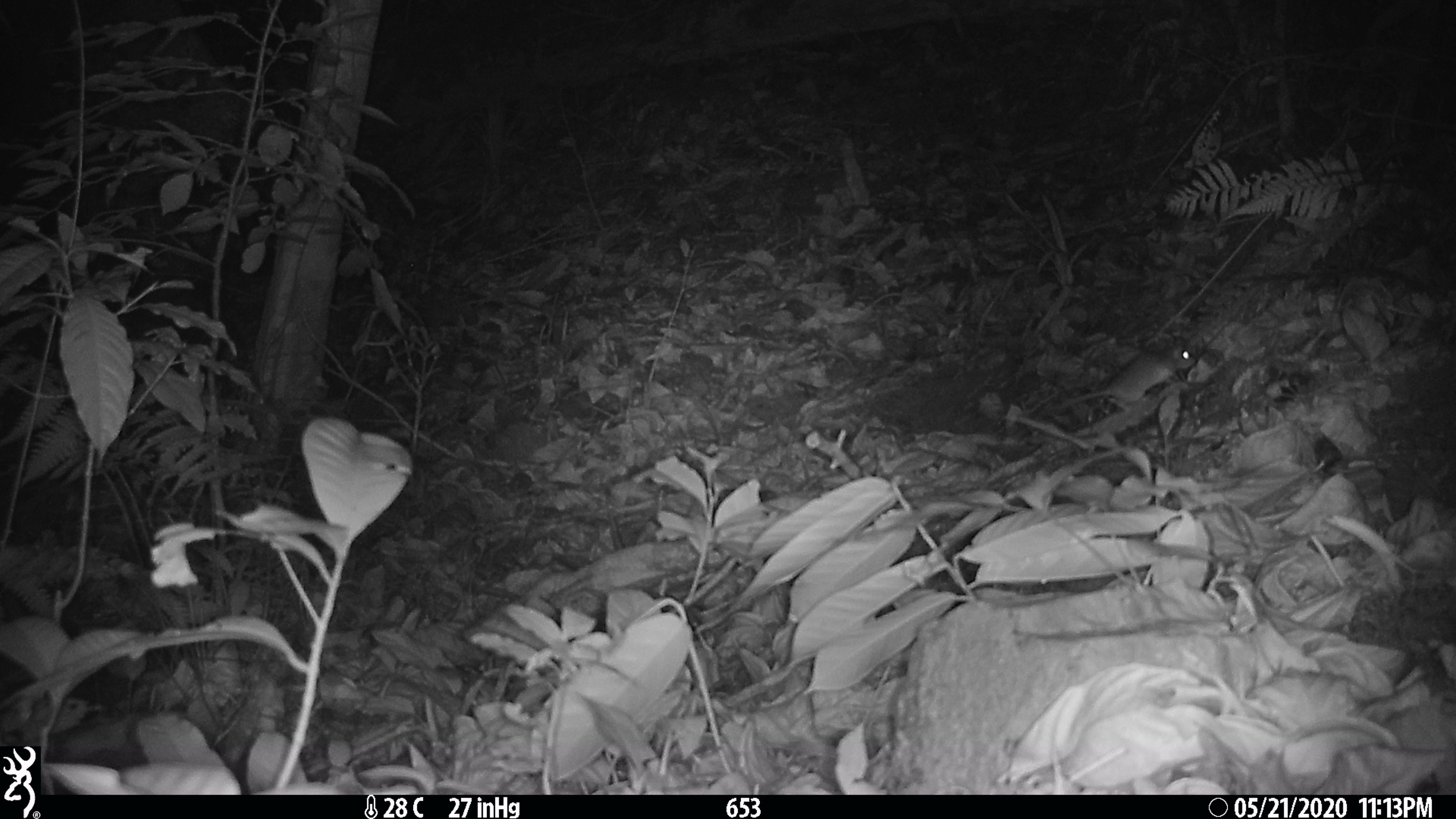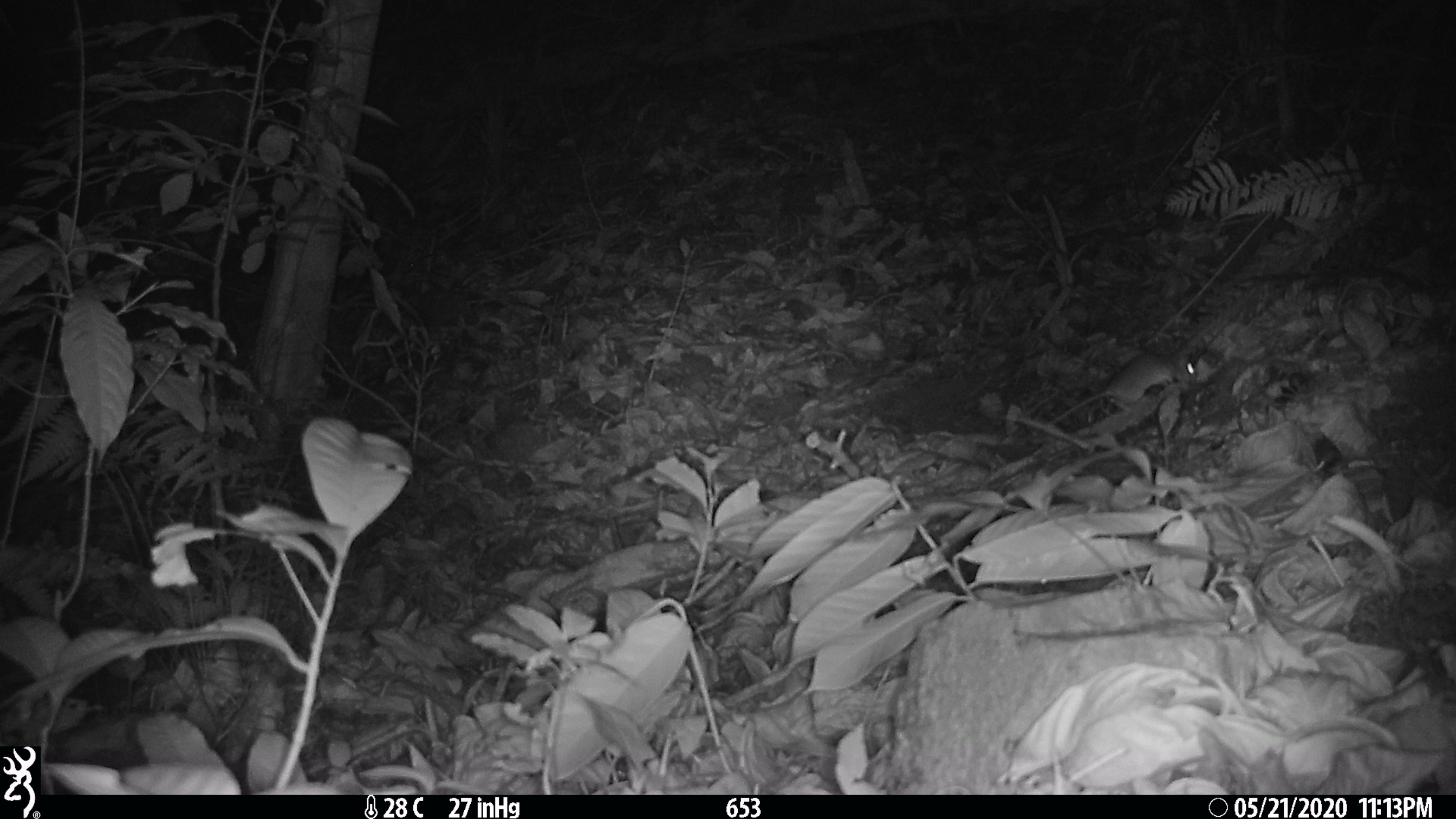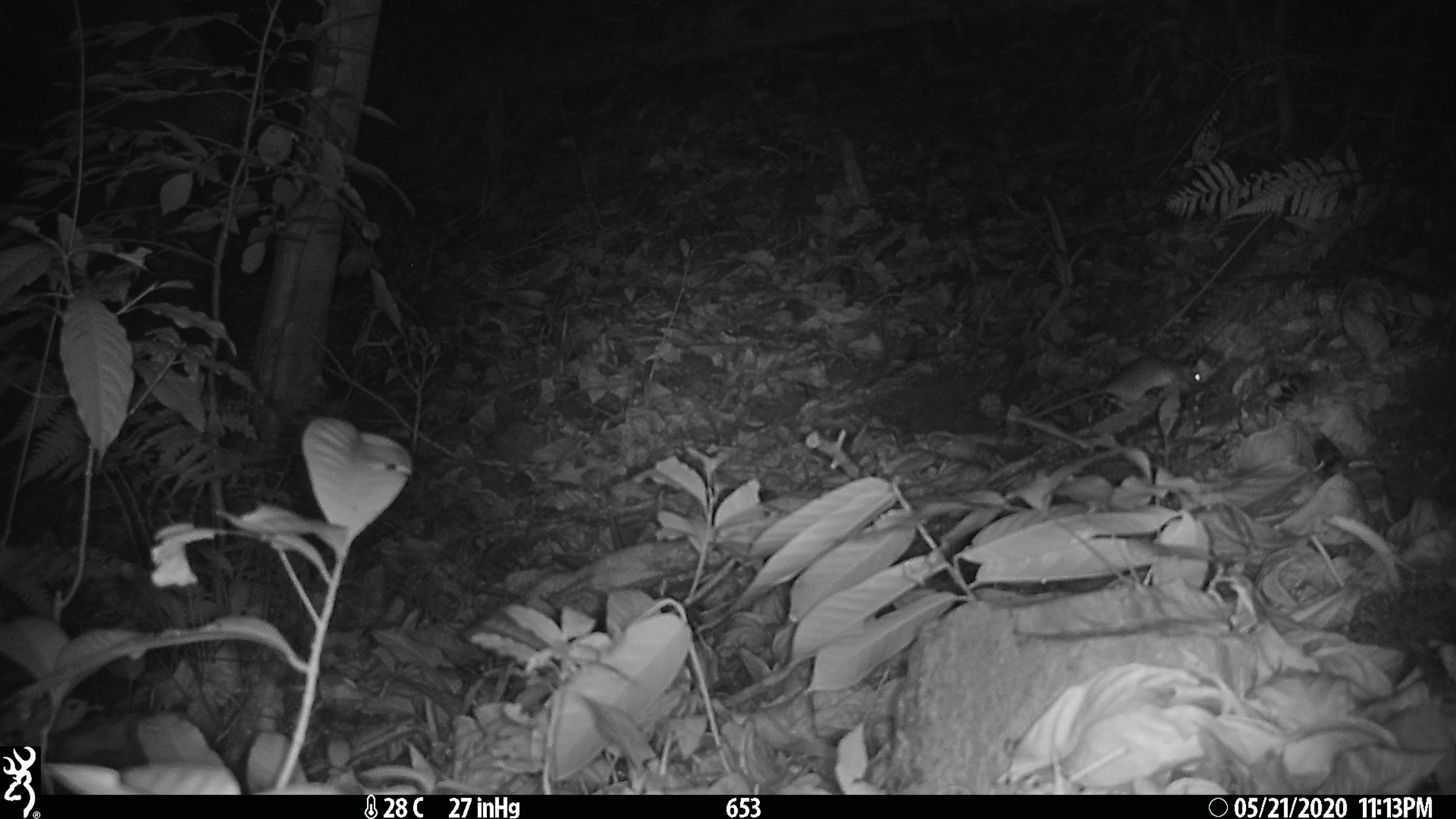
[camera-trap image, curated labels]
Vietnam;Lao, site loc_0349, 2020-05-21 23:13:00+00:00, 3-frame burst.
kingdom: Animalia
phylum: Chordata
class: Mammalia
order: Rodentia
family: Muridae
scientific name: Muridae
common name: old-world mice and rats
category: unidentified murid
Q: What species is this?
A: Unidentified murid (old-world mice and rats) (Muridae).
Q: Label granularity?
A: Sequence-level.